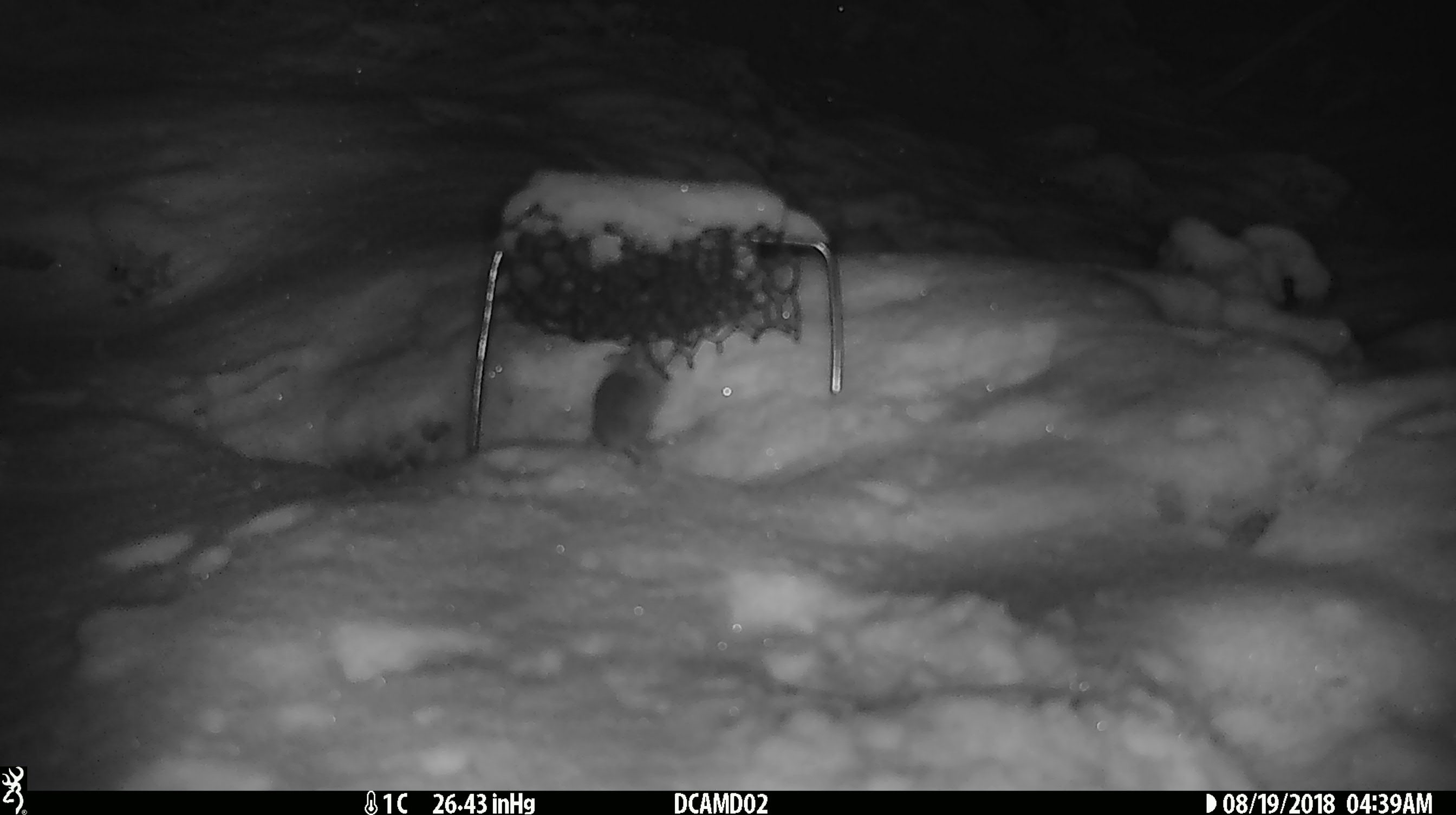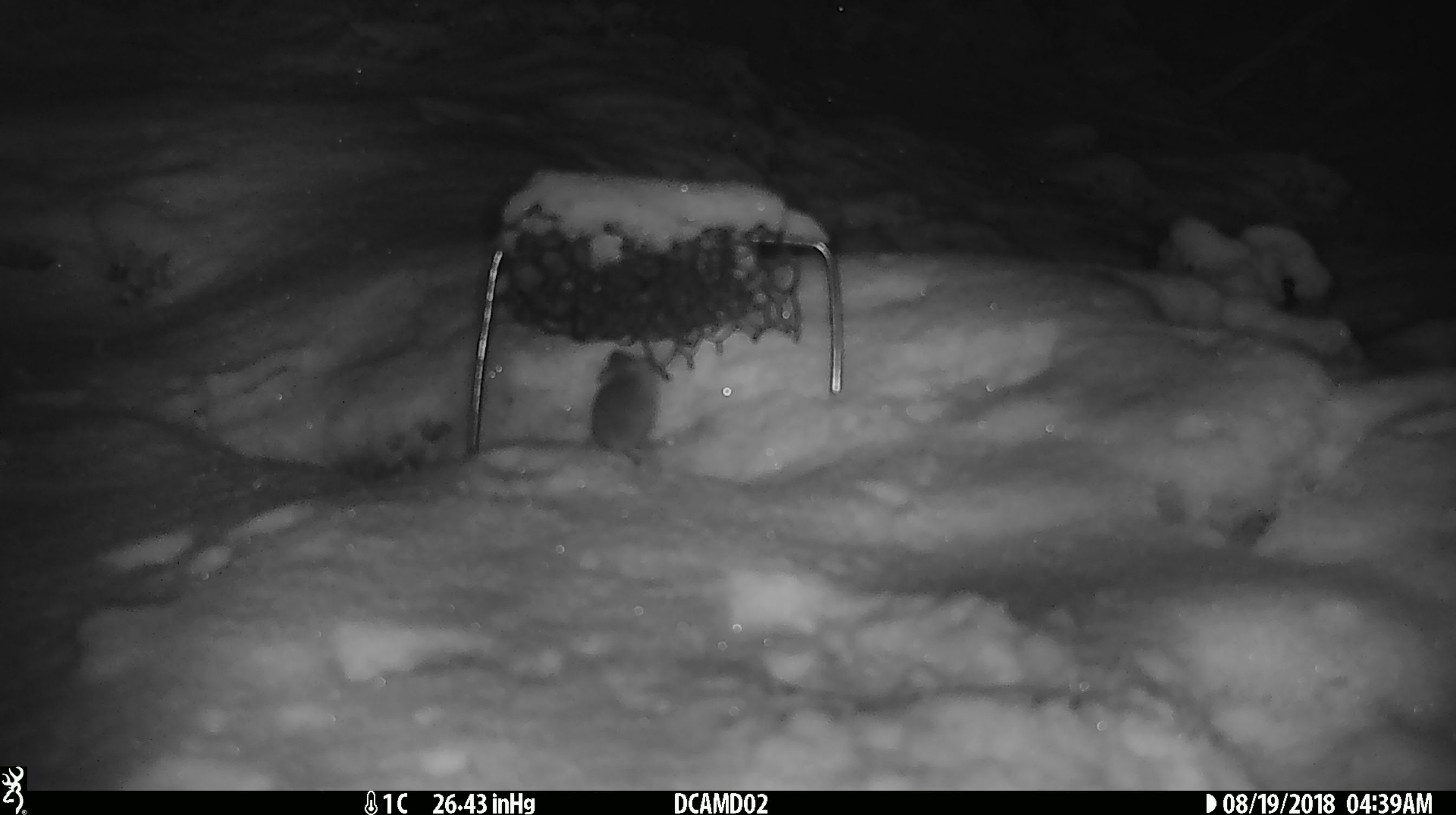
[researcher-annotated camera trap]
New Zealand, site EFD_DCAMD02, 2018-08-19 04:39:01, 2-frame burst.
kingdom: Animalia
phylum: Chordata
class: Mammalia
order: Rodentia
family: Muridae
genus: Mus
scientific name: Mus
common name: mouse